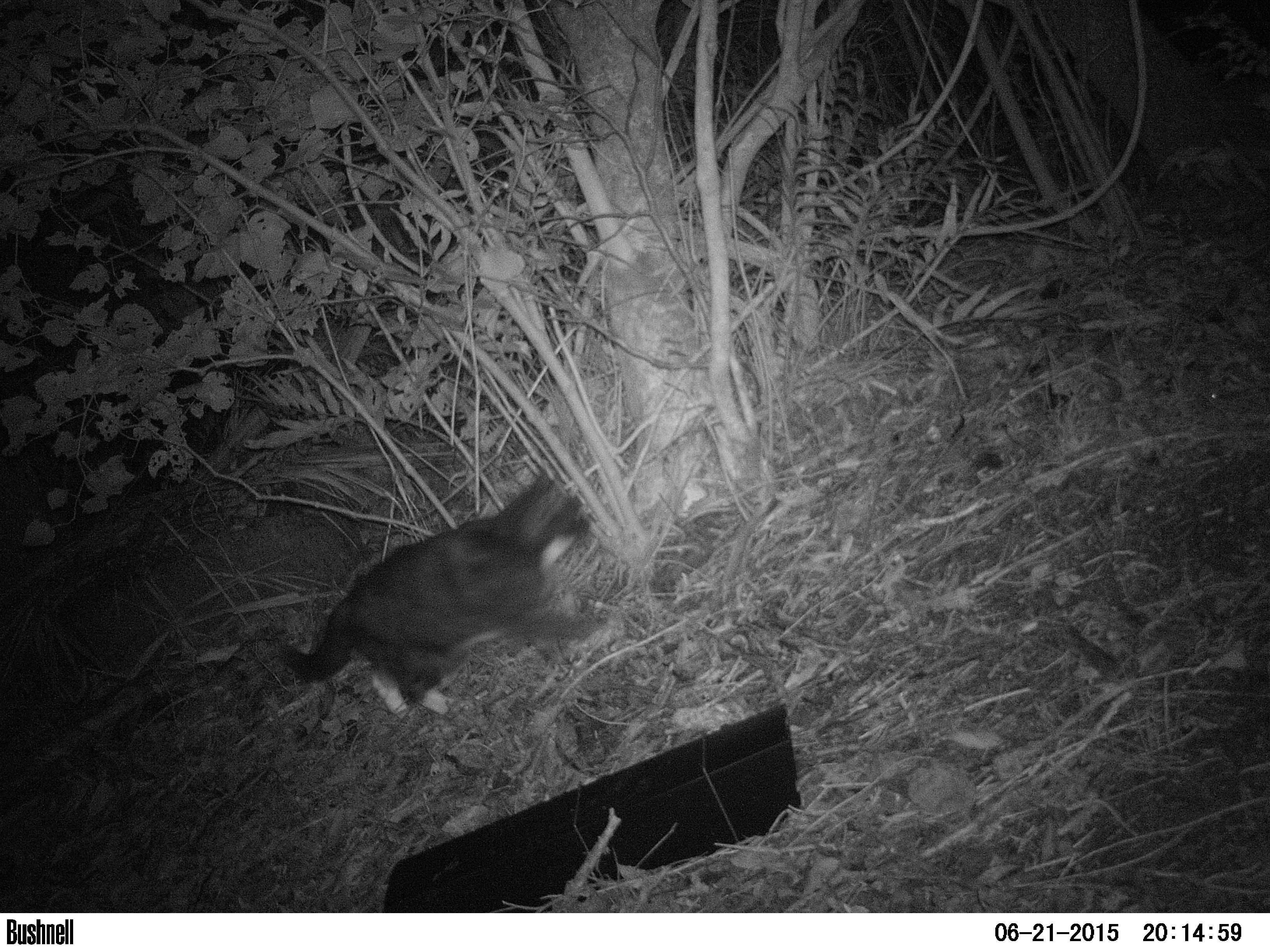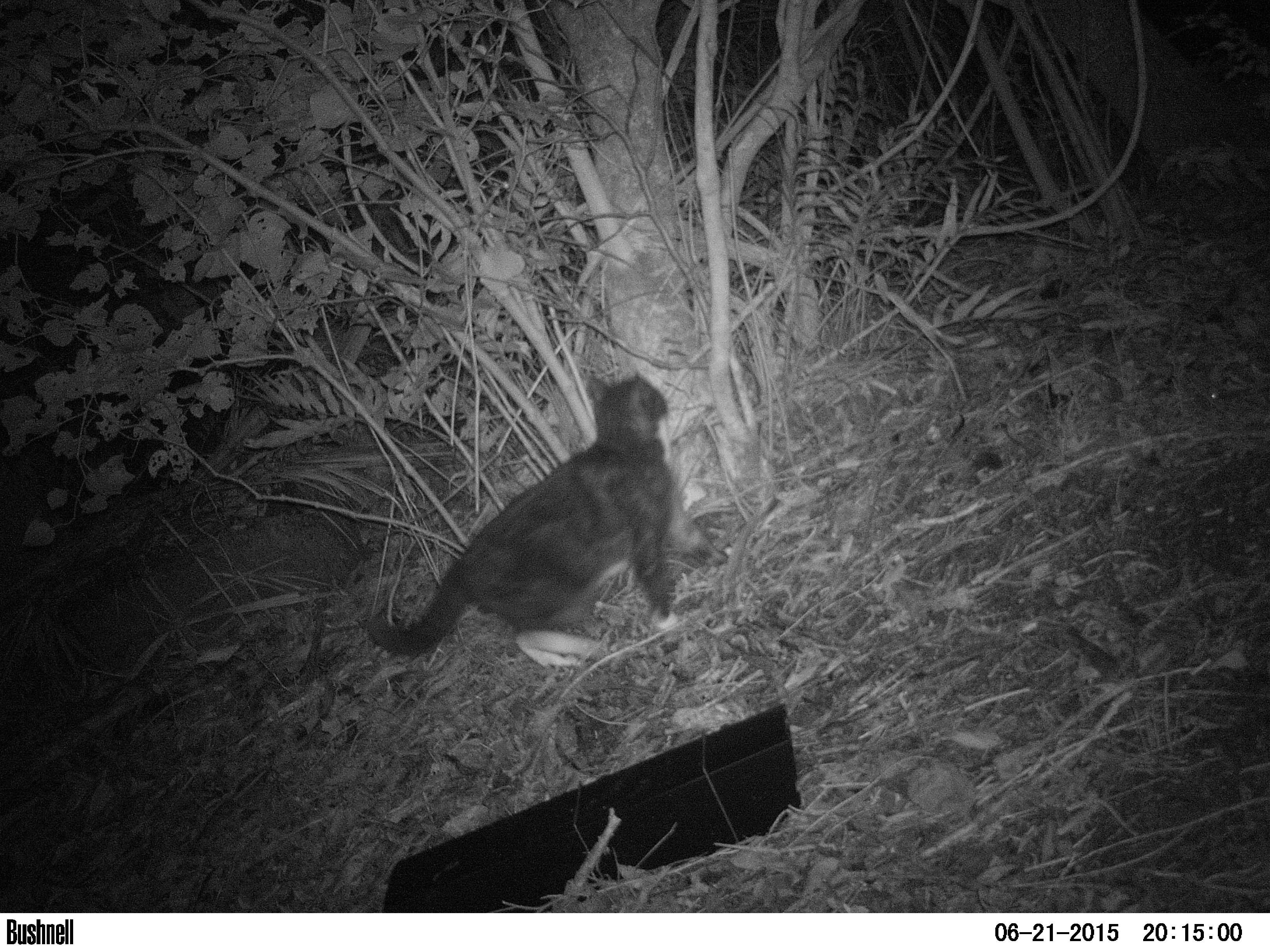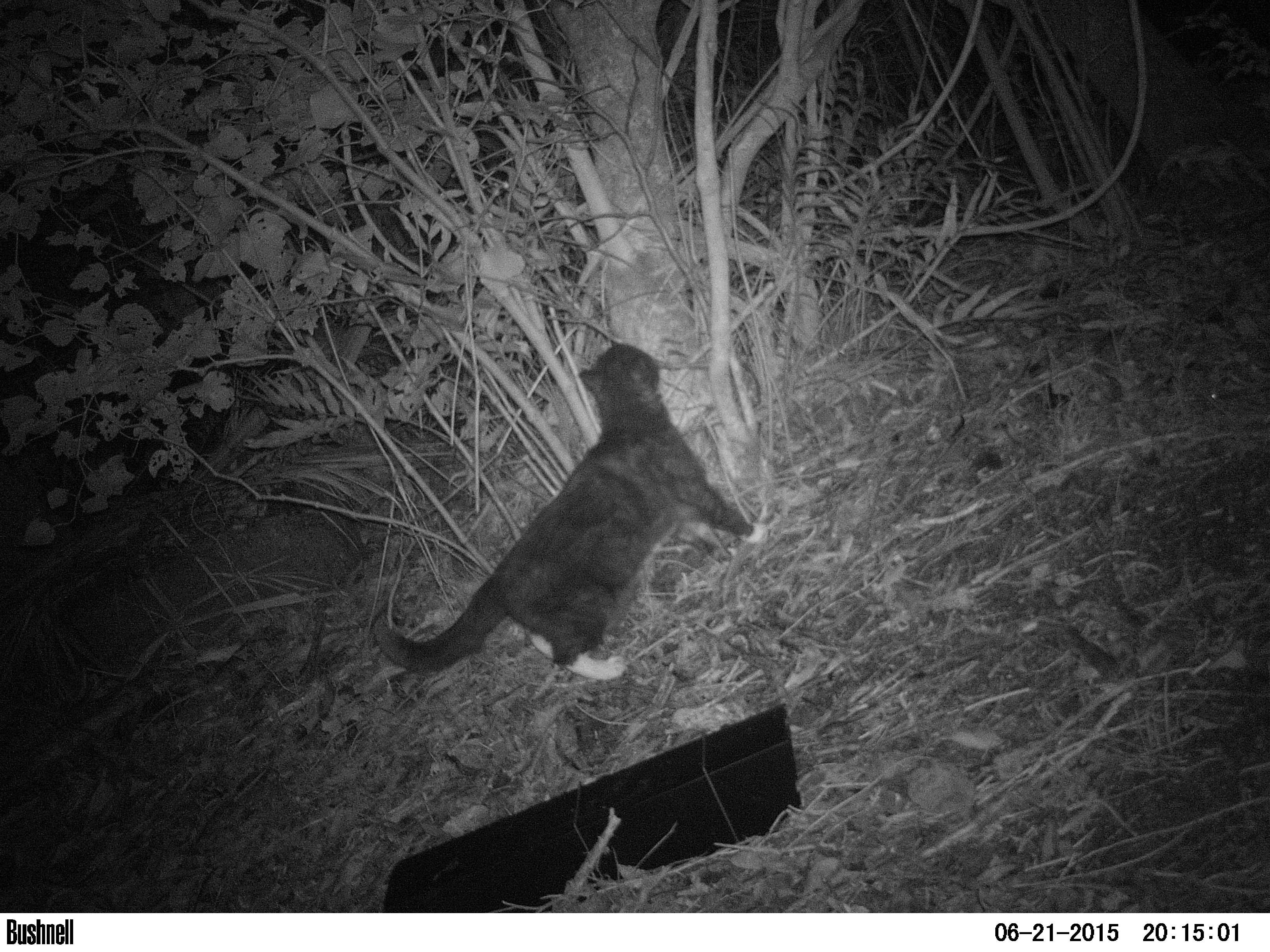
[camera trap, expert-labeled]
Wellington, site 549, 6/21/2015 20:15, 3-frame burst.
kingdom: Animalia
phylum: Chordata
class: Mammalia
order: Carnivora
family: Felidae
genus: Felis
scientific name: Felis catus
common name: cat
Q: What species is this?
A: Cat (Felis catus).